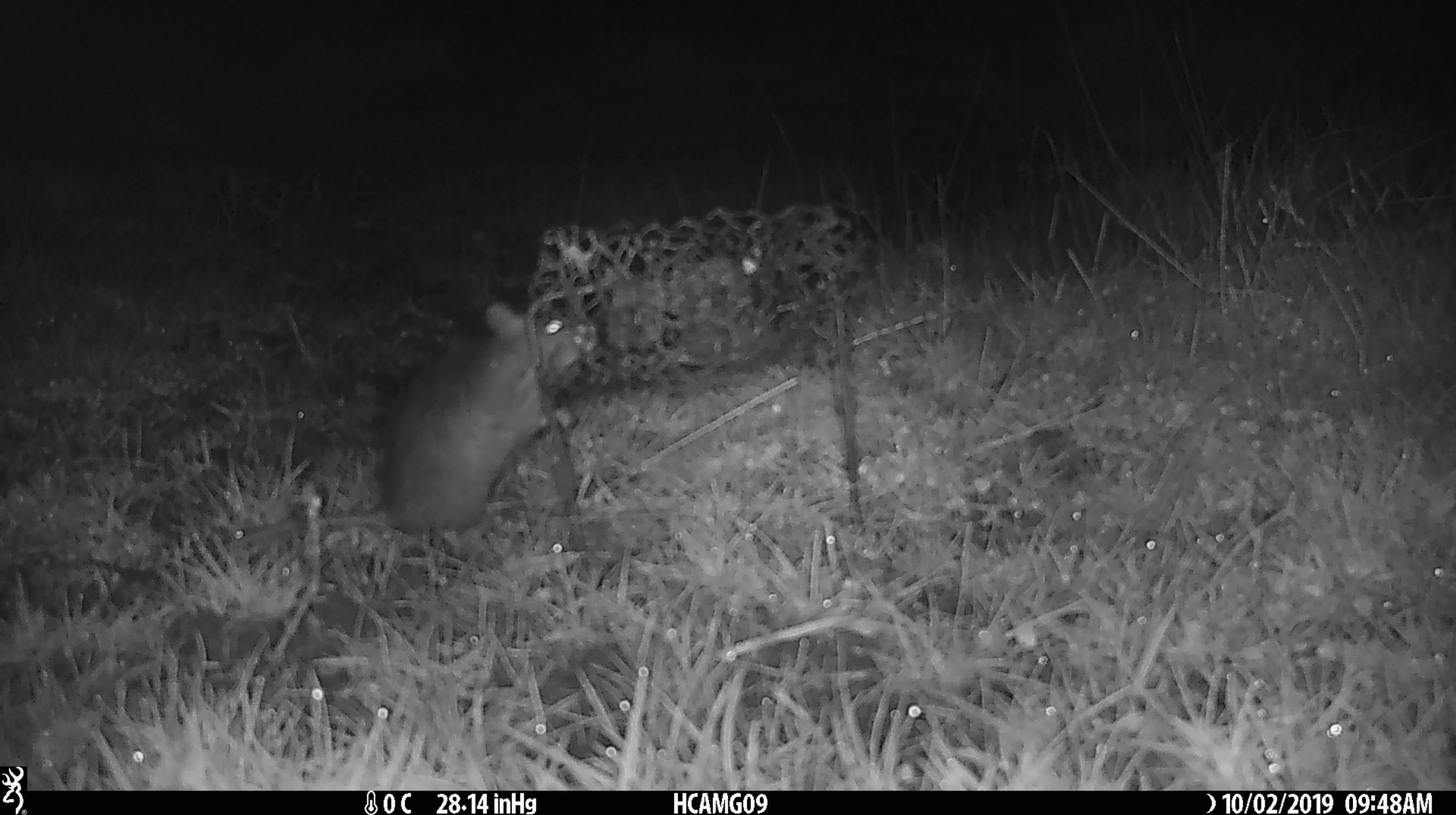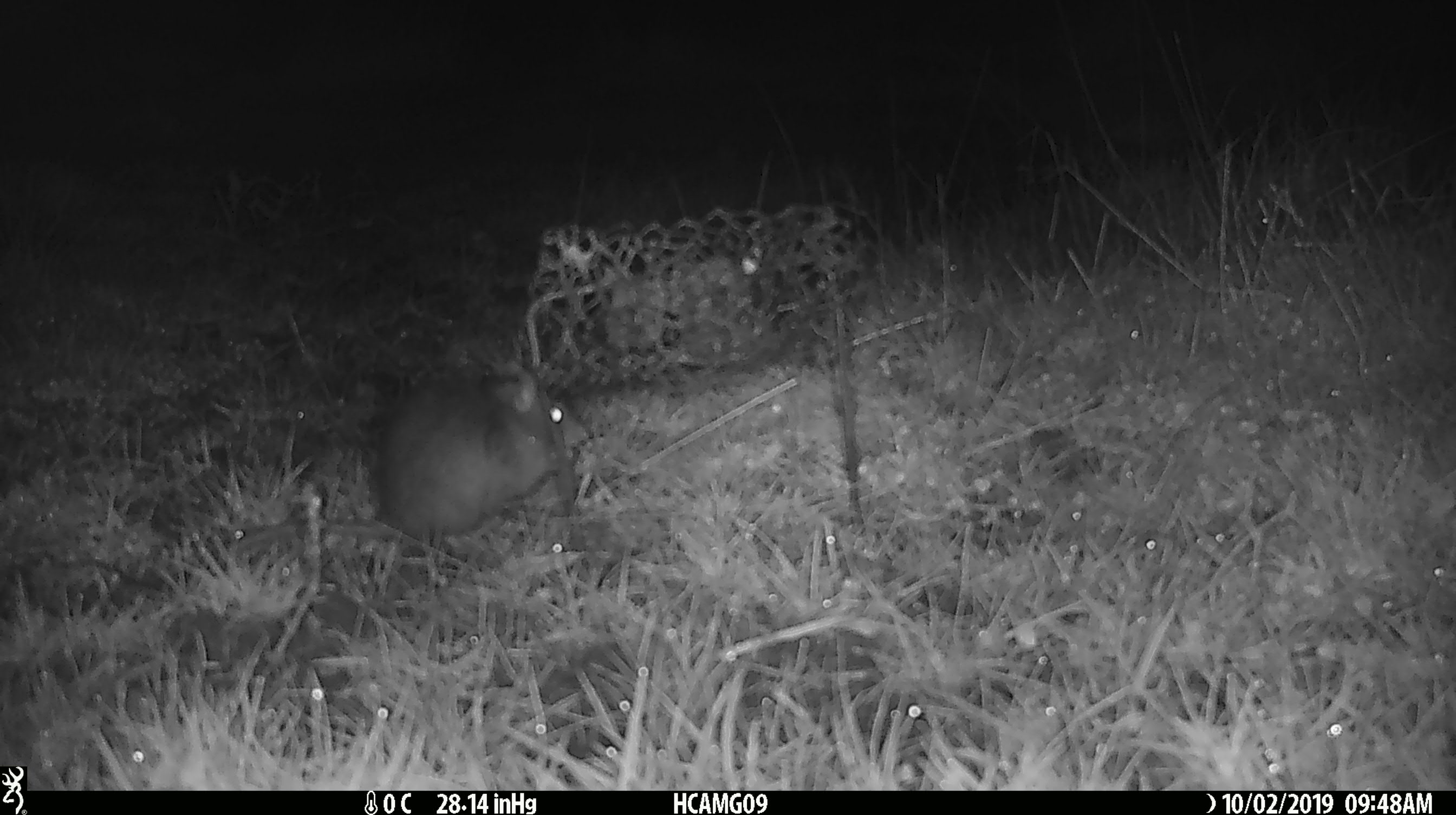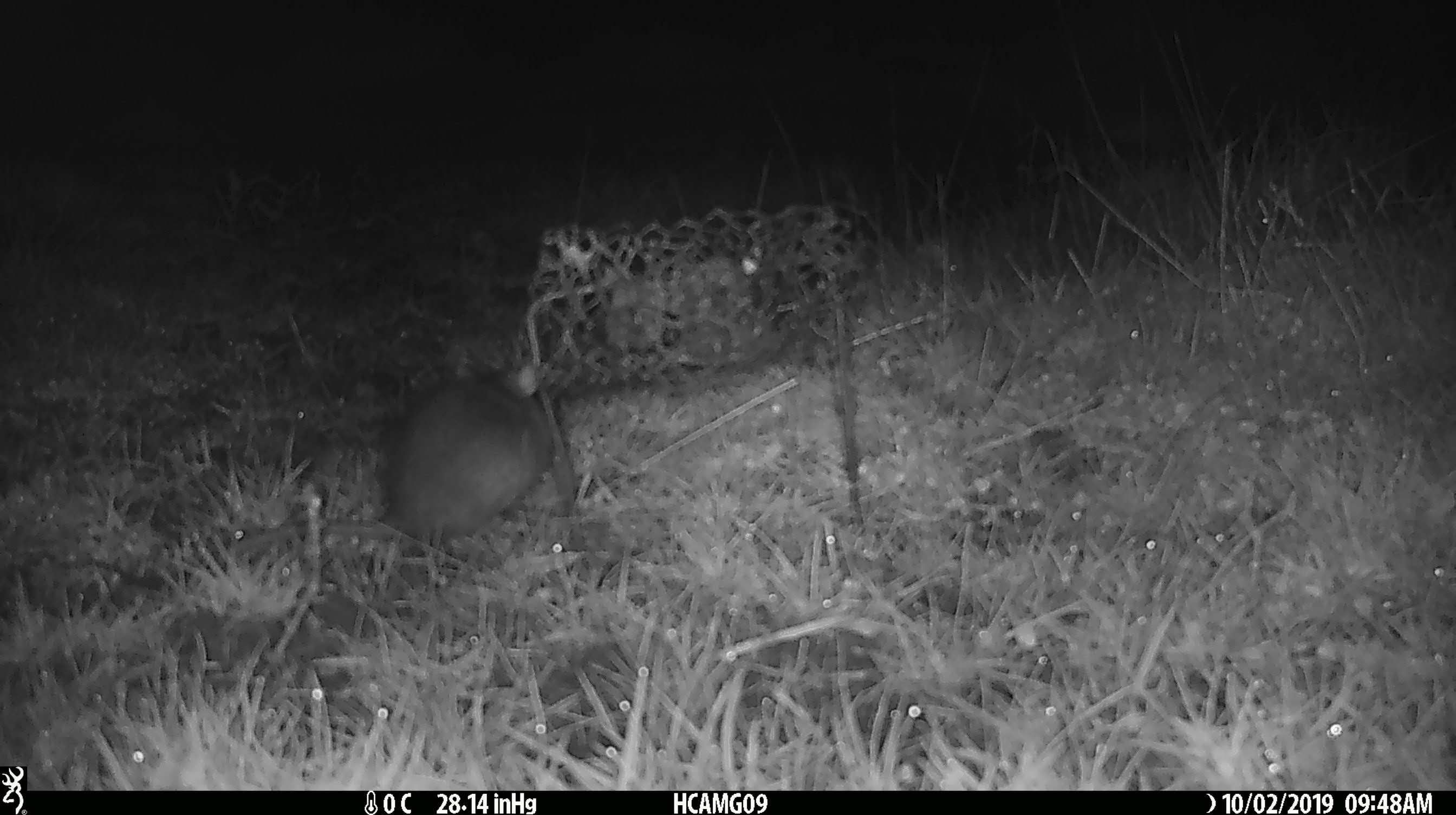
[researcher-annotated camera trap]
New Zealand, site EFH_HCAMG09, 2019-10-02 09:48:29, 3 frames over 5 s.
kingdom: Animalia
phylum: Chordata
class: Mammalia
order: Rodentia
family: Muridae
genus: Mus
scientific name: Mus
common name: mouse